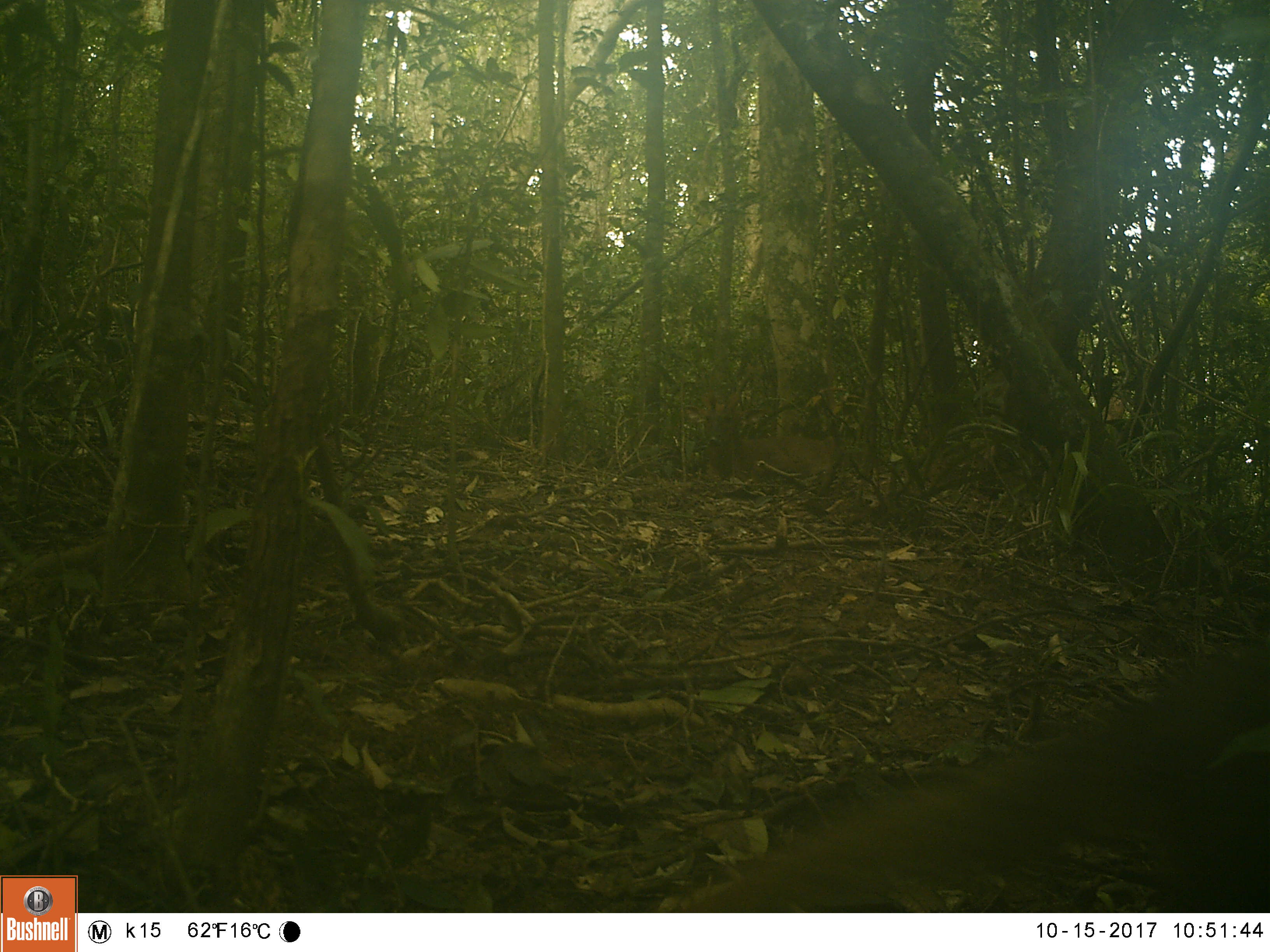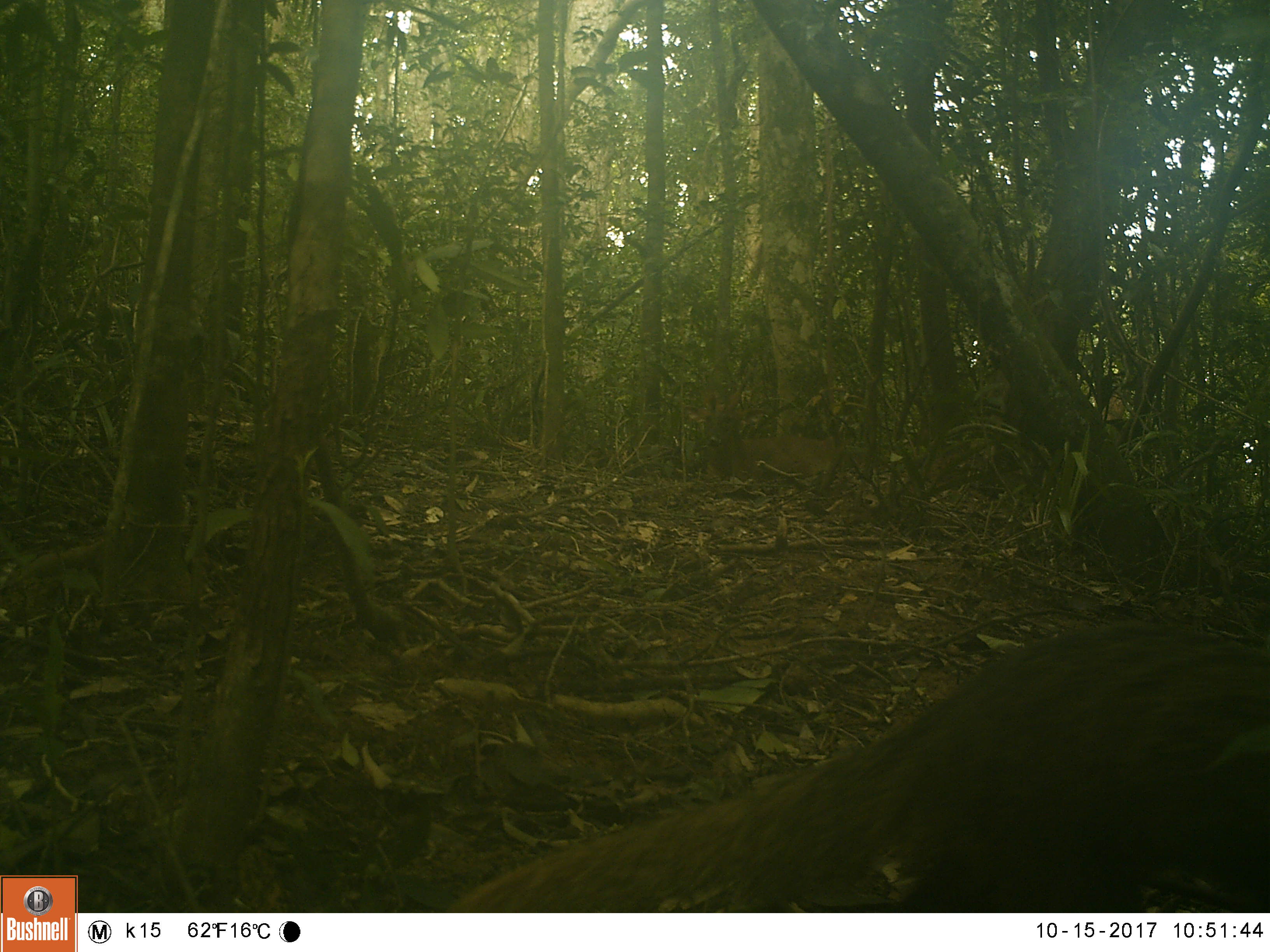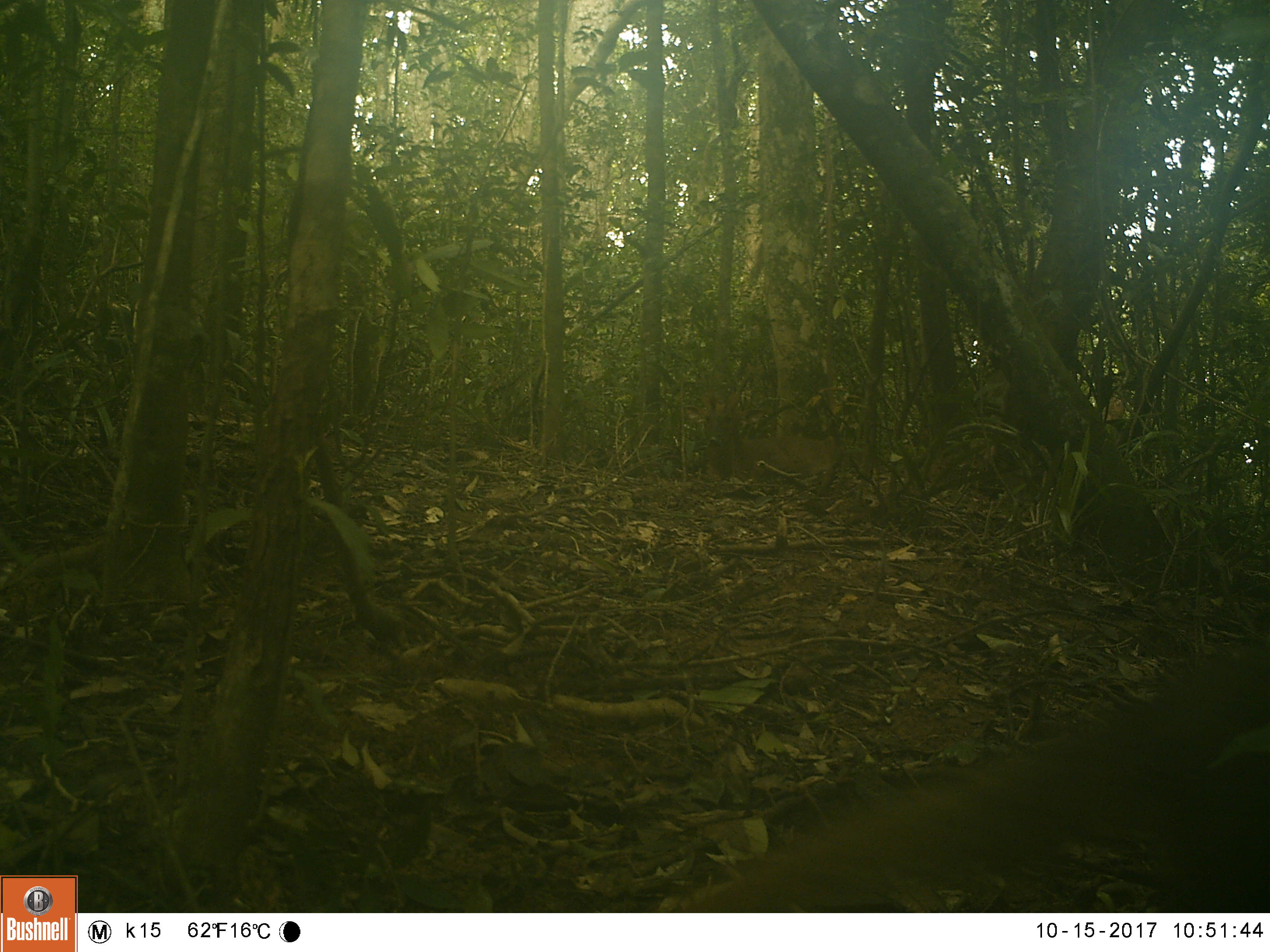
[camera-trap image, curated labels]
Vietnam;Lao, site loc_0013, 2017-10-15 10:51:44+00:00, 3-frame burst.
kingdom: Animalia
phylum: Chordata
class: Mammalia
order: Carnivora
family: Herpestidae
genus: Urva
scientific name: Urva urva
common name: crab-eating mongoose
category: crab eating mongoose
Crab eating mongoose (crab-eating mongoose) (Urva urva). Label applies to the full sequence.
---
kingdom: Animalia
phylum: Chordata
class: Mammalia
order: Artiodactyla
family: Cervidae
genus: Muntiacus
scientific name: Muntiacus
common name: muntjacs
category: unidentified muntjac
Unidentified muntjac (muntjacs) (Muntiacus). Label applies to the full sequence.